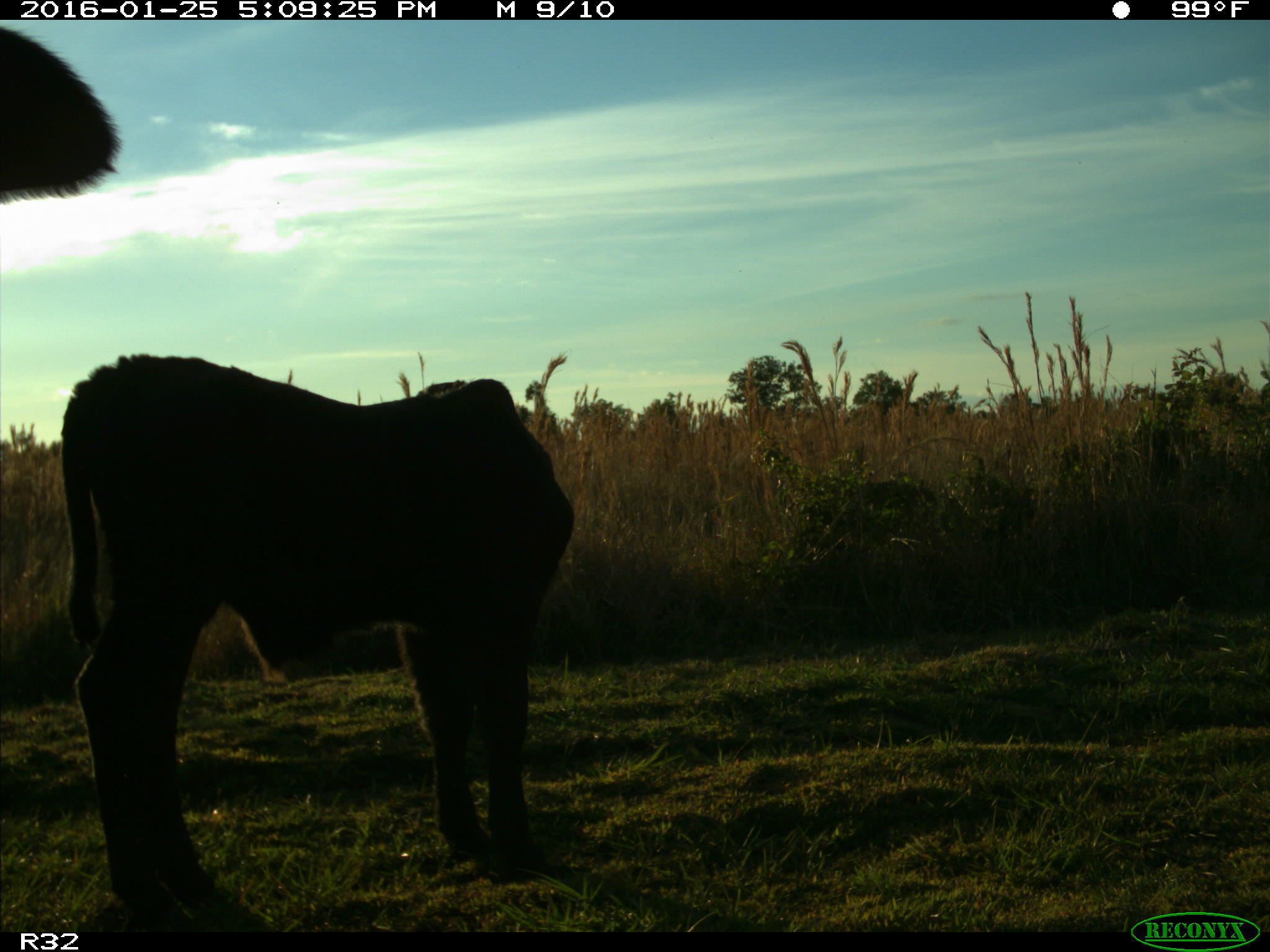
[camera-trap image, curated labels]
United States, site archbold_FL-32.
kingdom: Animalia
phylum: Chordata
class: Mammalia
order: Artiodactyla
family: Bovidae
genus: Bos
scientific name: Bos taurus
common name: domestic cow